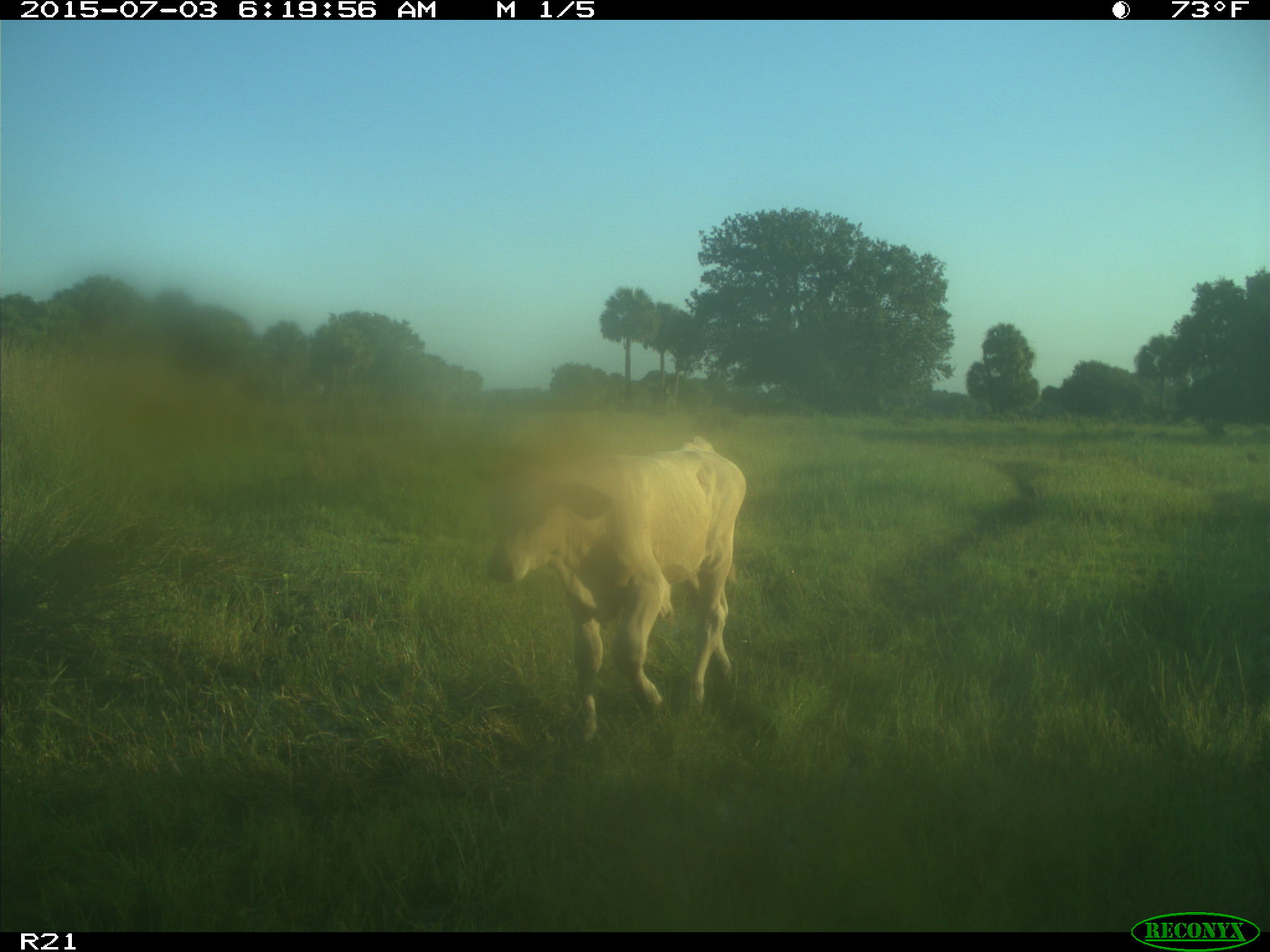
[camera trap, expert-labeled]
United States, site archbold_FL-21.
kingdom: Animalia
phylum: Chordata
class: Mammalia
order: Artiodactyla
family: Bovidae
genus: Bos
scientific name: Bos taurus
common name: domestic cow